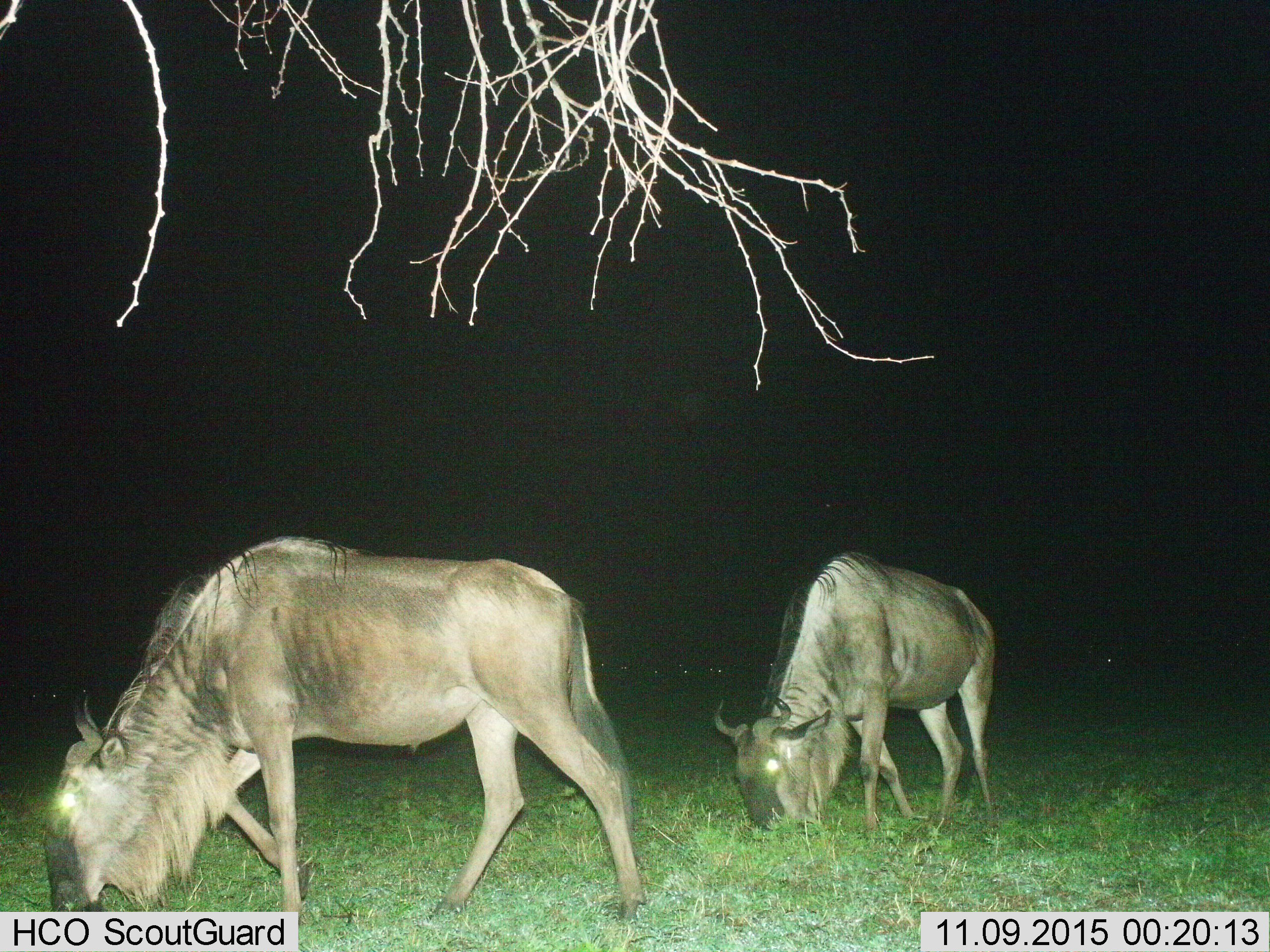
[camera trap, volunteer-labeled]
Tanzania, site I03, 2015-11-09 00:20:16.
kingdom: Animalia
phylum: Chordata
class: Mammalia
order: Artiodactyla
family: Bovidae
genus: Connochaetes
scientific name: Connochaetes taurinus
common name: blue wildebeest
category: wildebeest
Wildebeest (blue wildebeest) (Connochaetes taurinus), count 2. Behavior (volunteer vote fractions): standing 30%, resting 0%, moving 10%, interacting 0%. Young present (vote fraction): 0%. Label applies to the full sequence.